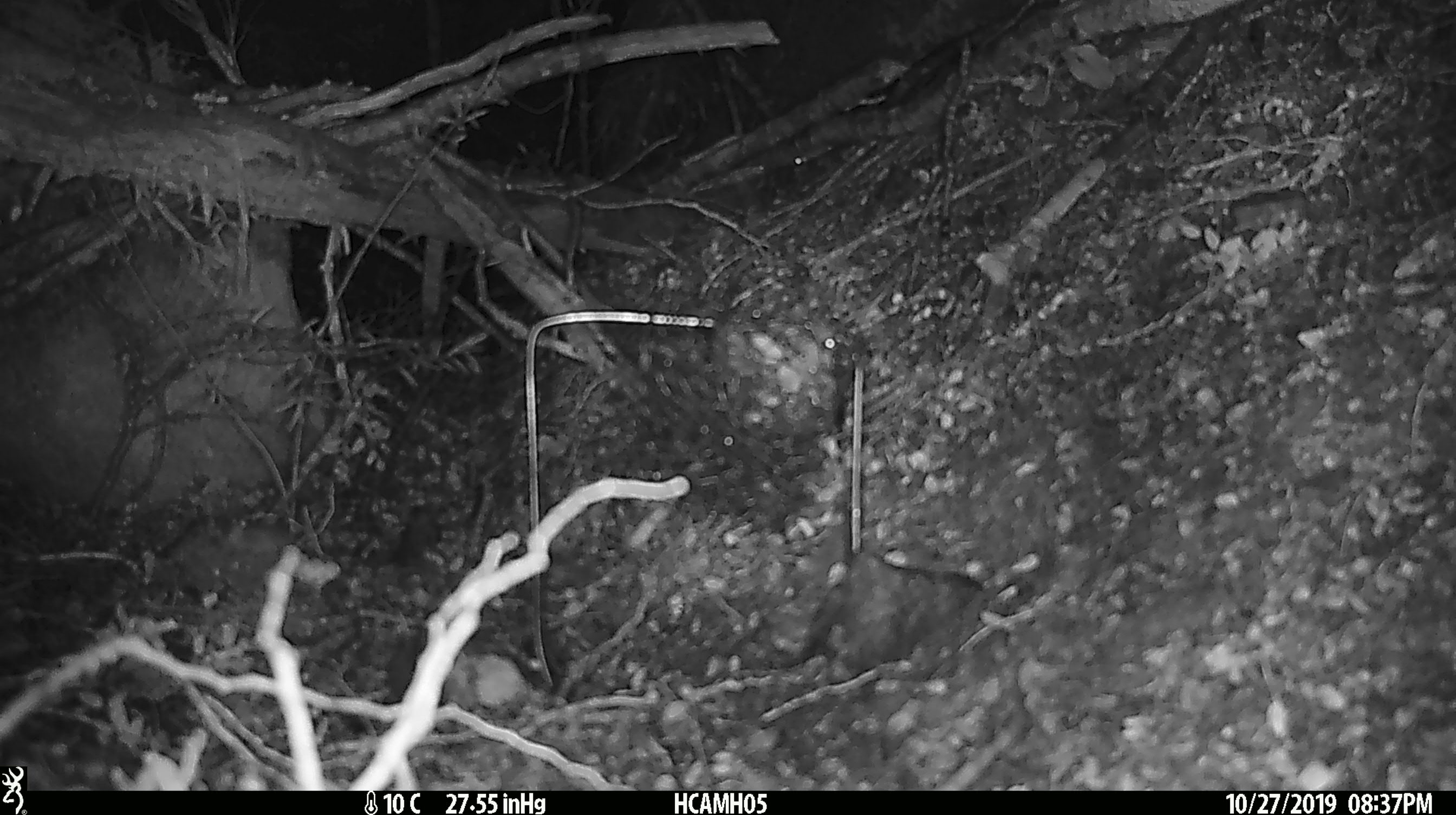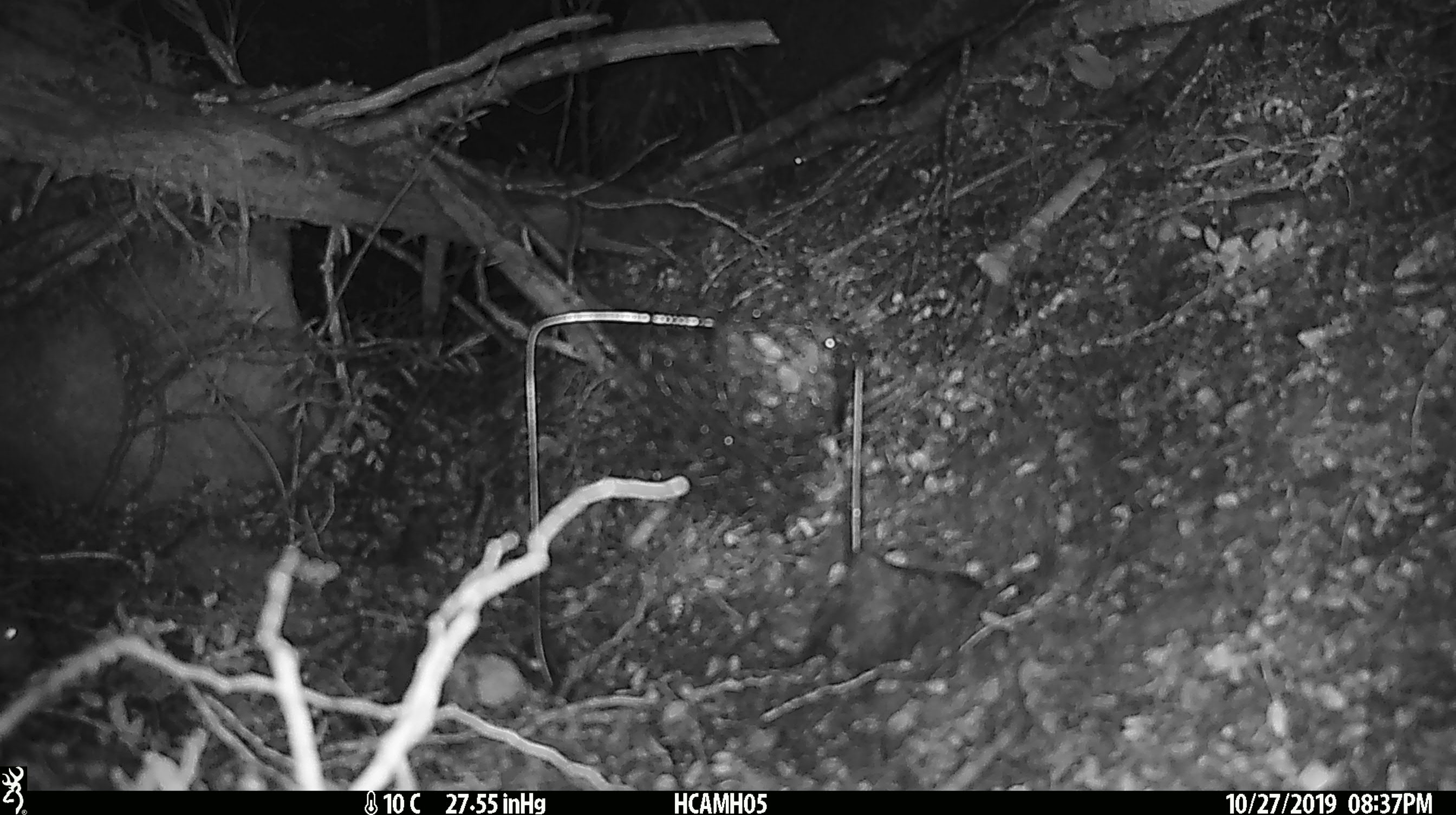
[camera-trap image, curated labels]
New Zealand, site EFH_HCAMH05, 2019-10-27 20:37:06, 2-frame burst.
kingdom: Animalia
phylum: Chordata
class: Mammalia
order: Rodentia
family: Muridae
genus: Mus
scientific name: Mus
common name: mouse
Mouse (Mus).